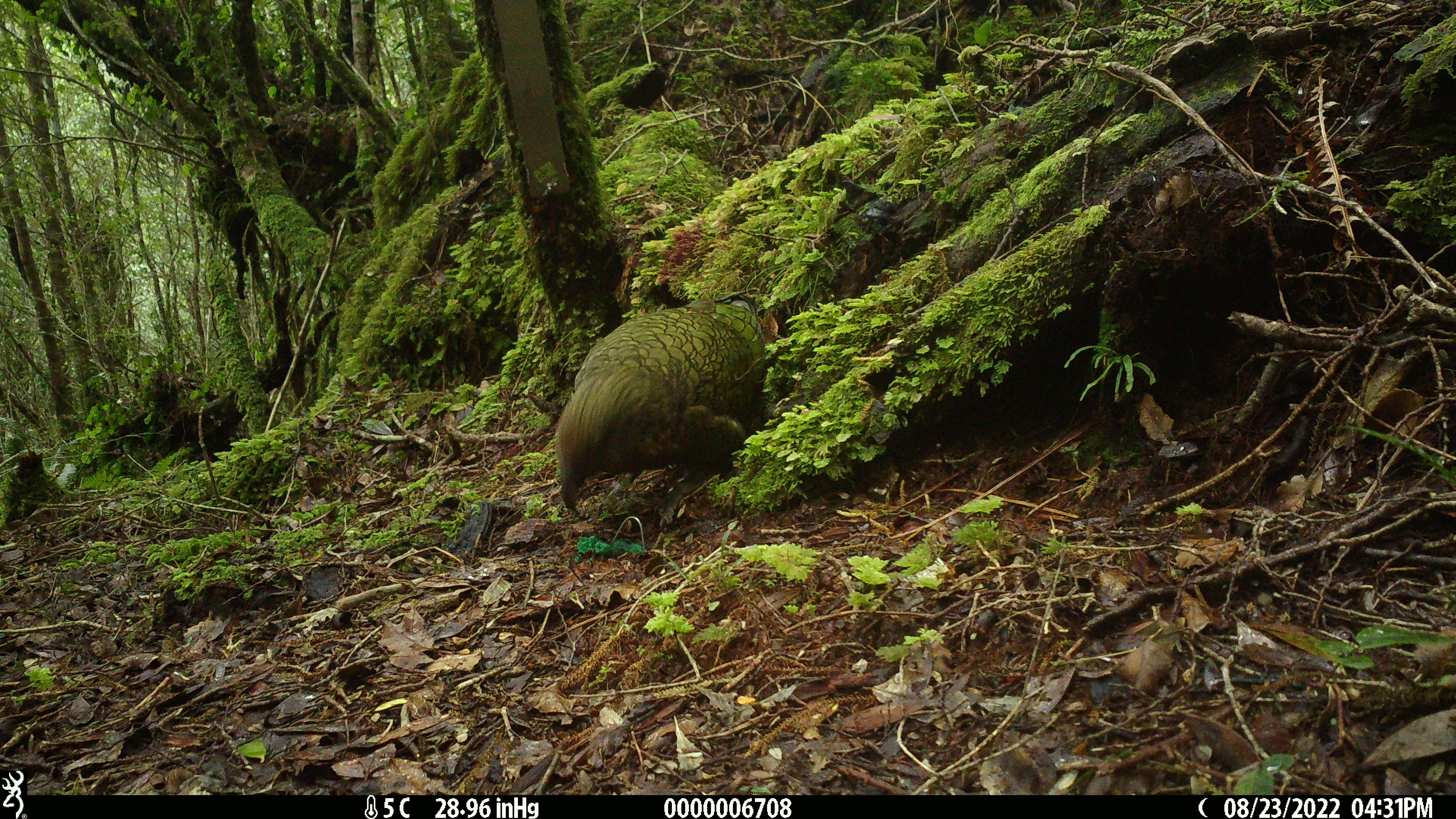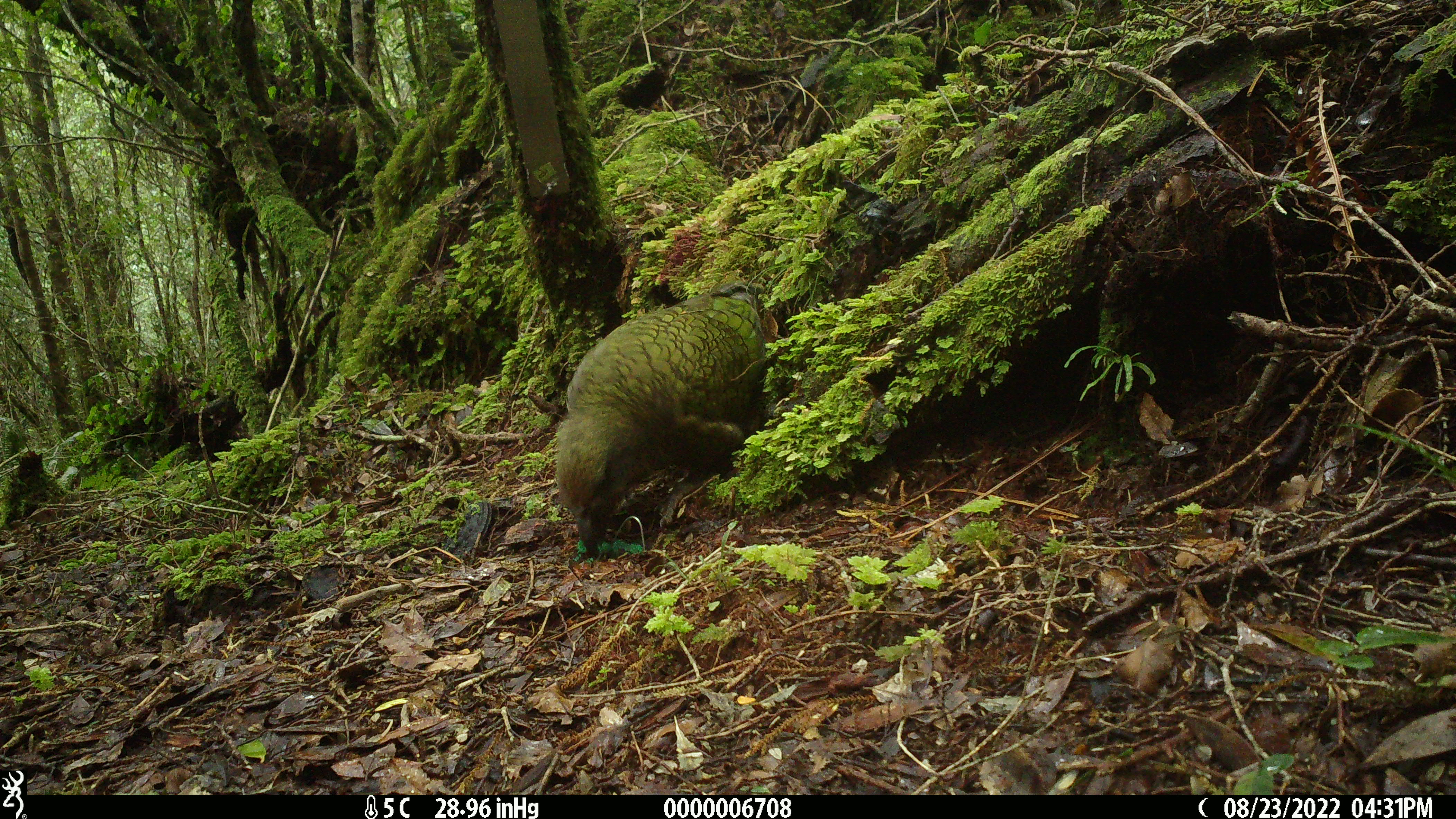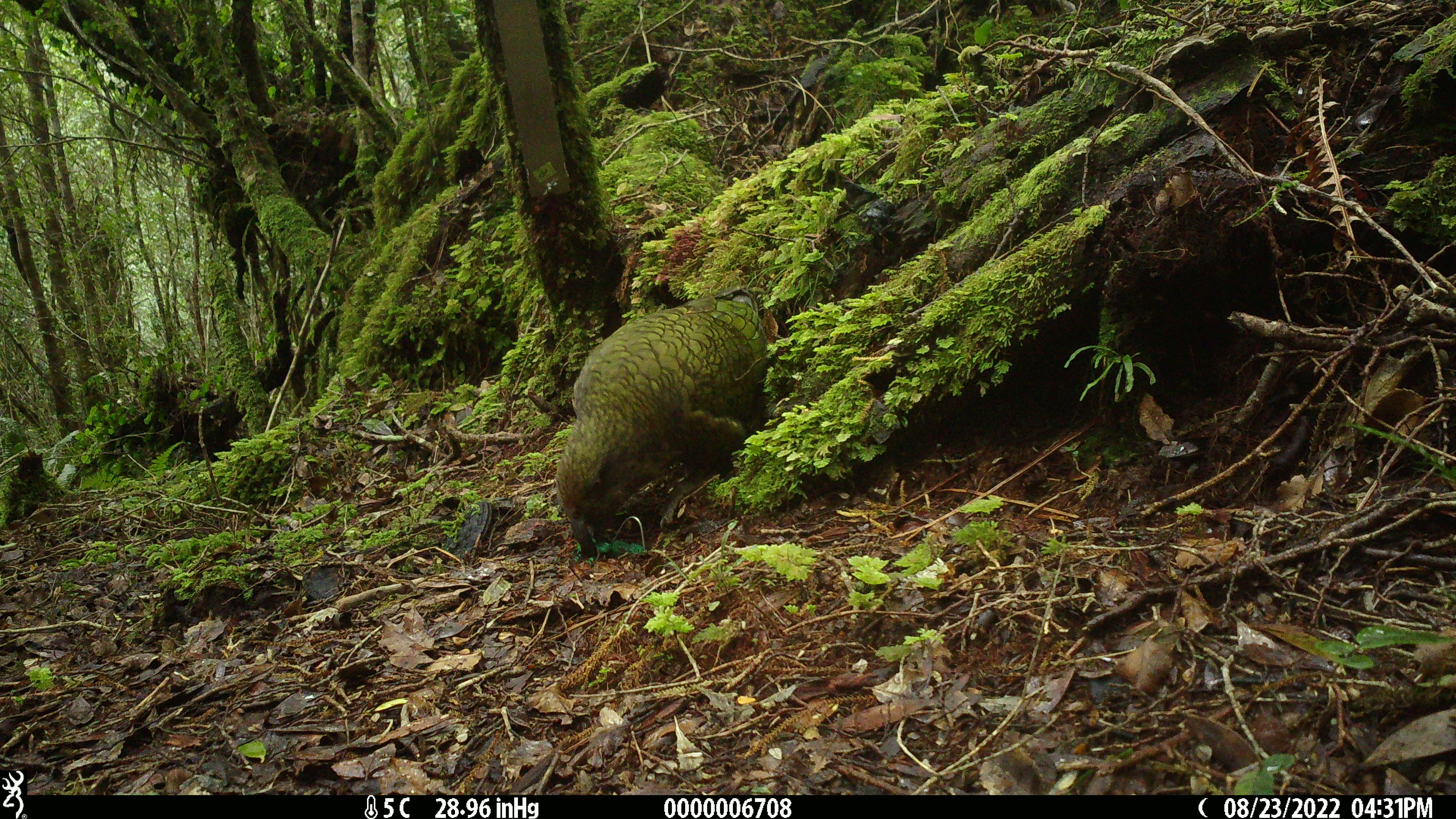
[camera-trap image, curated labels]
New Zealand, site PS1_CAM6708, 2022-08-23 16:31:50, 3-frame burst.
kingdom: Animalia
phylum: Chordata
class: Aves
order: Psittaciformes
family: Strigopidae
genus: Nestor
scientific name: Nestor notabilis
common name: kea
Kea (Nestor notabilis).